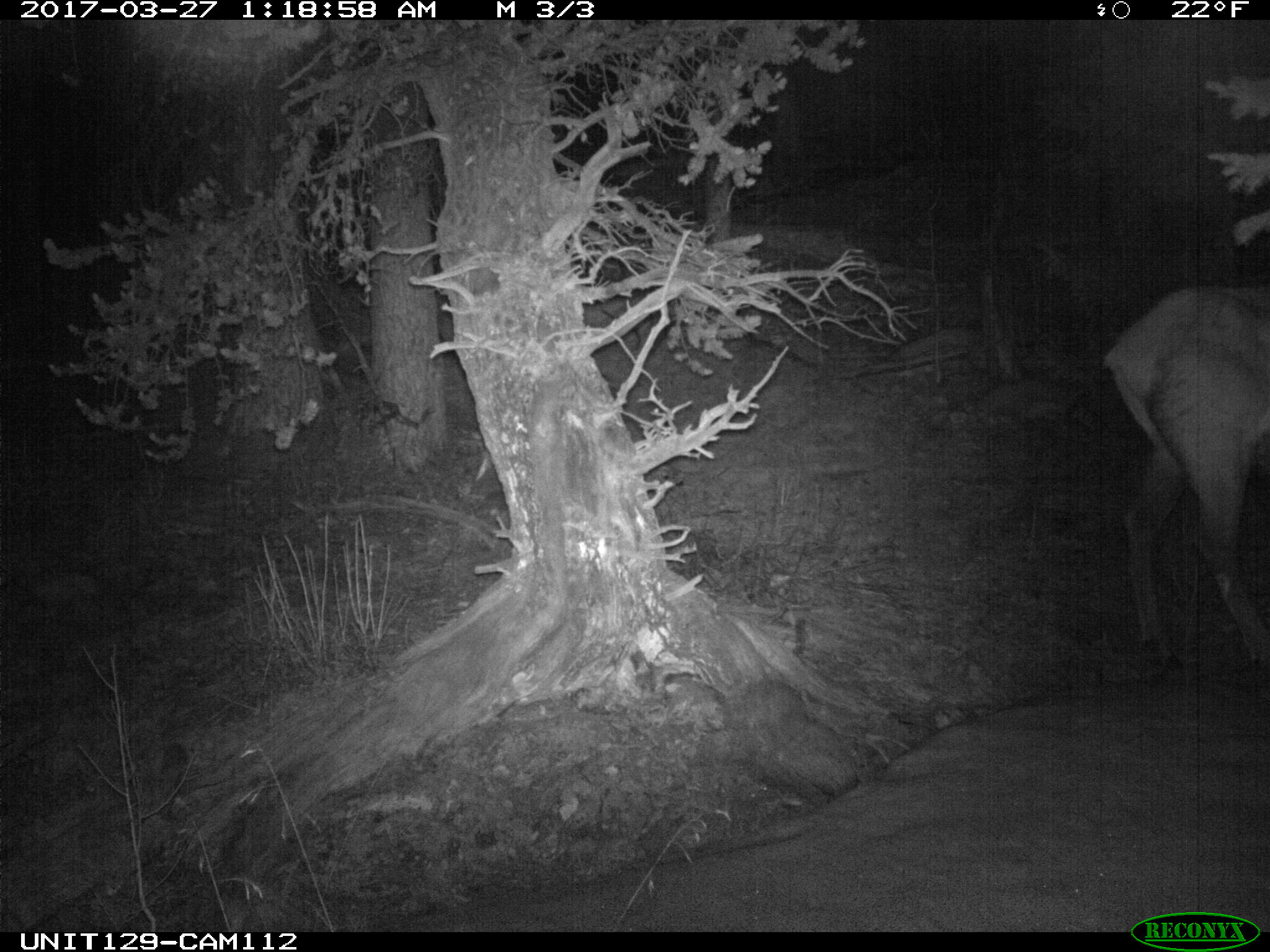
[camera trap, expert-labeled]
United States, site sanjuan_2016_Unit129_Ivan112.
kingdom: Animalia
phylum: Chordata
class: Mammalia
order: Artiodactyla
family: Cervidae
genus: Cervus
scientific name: Cervus elaphus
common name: red deer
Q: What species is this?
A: Cervus elaphus (red deer).